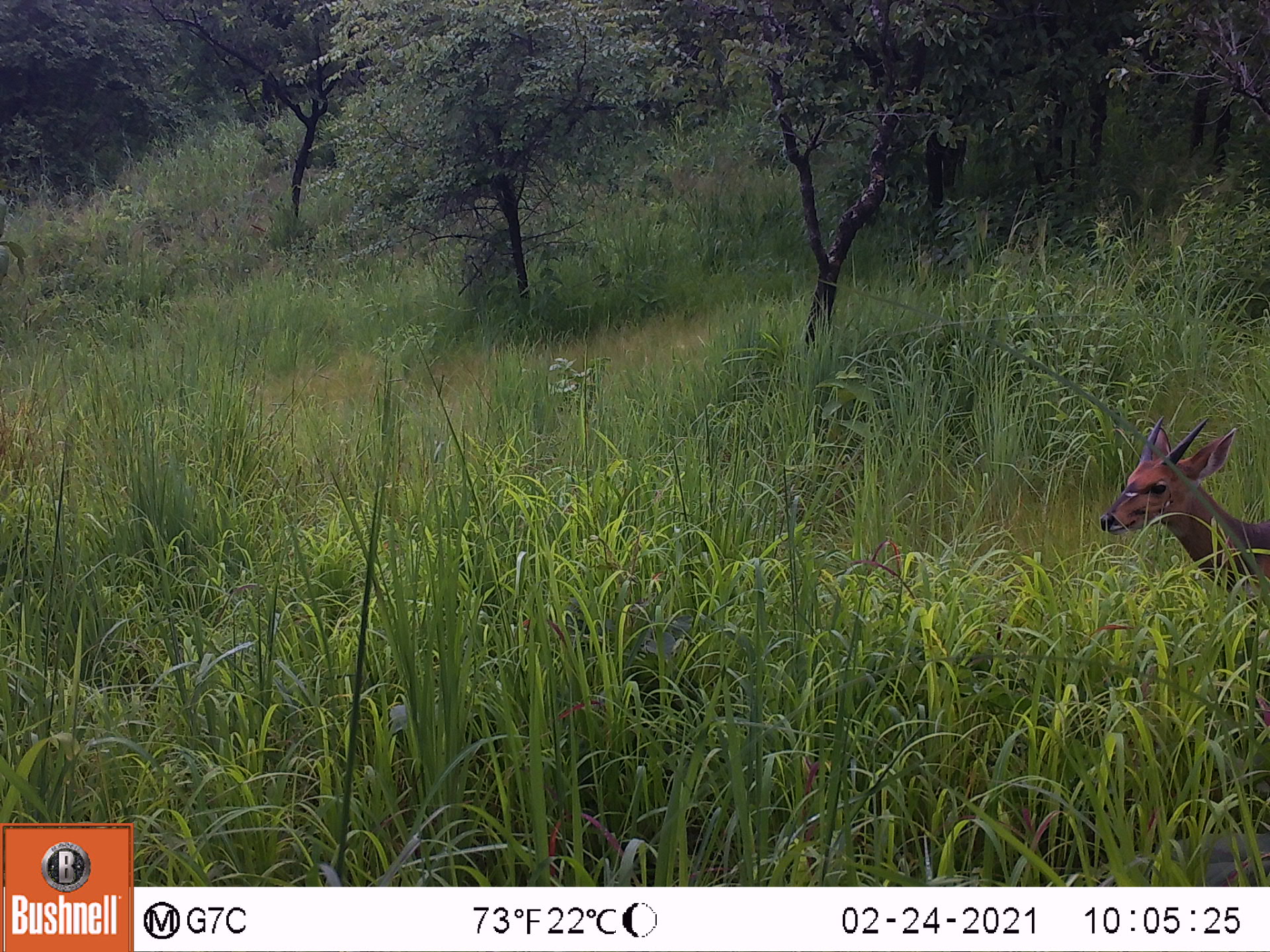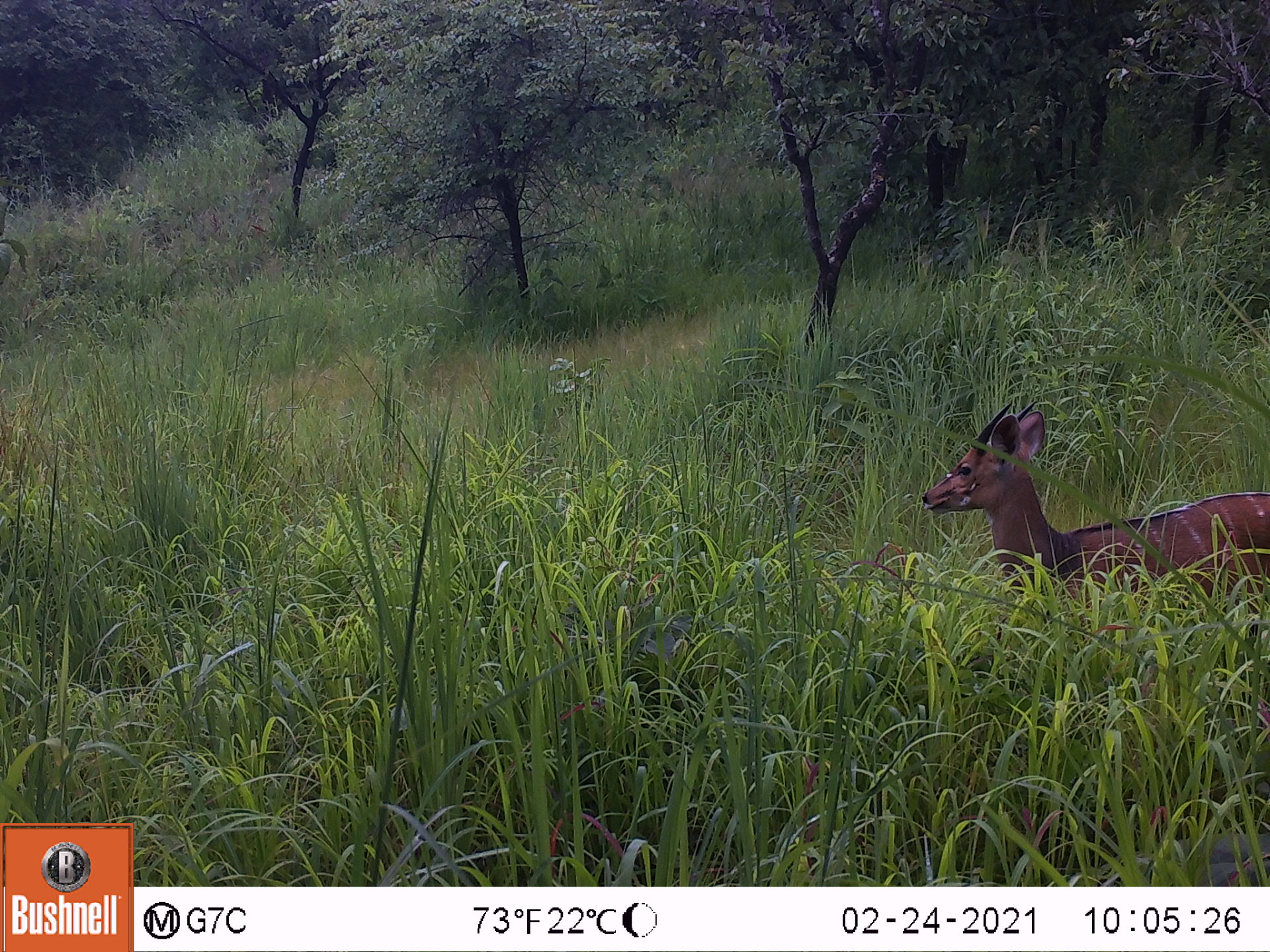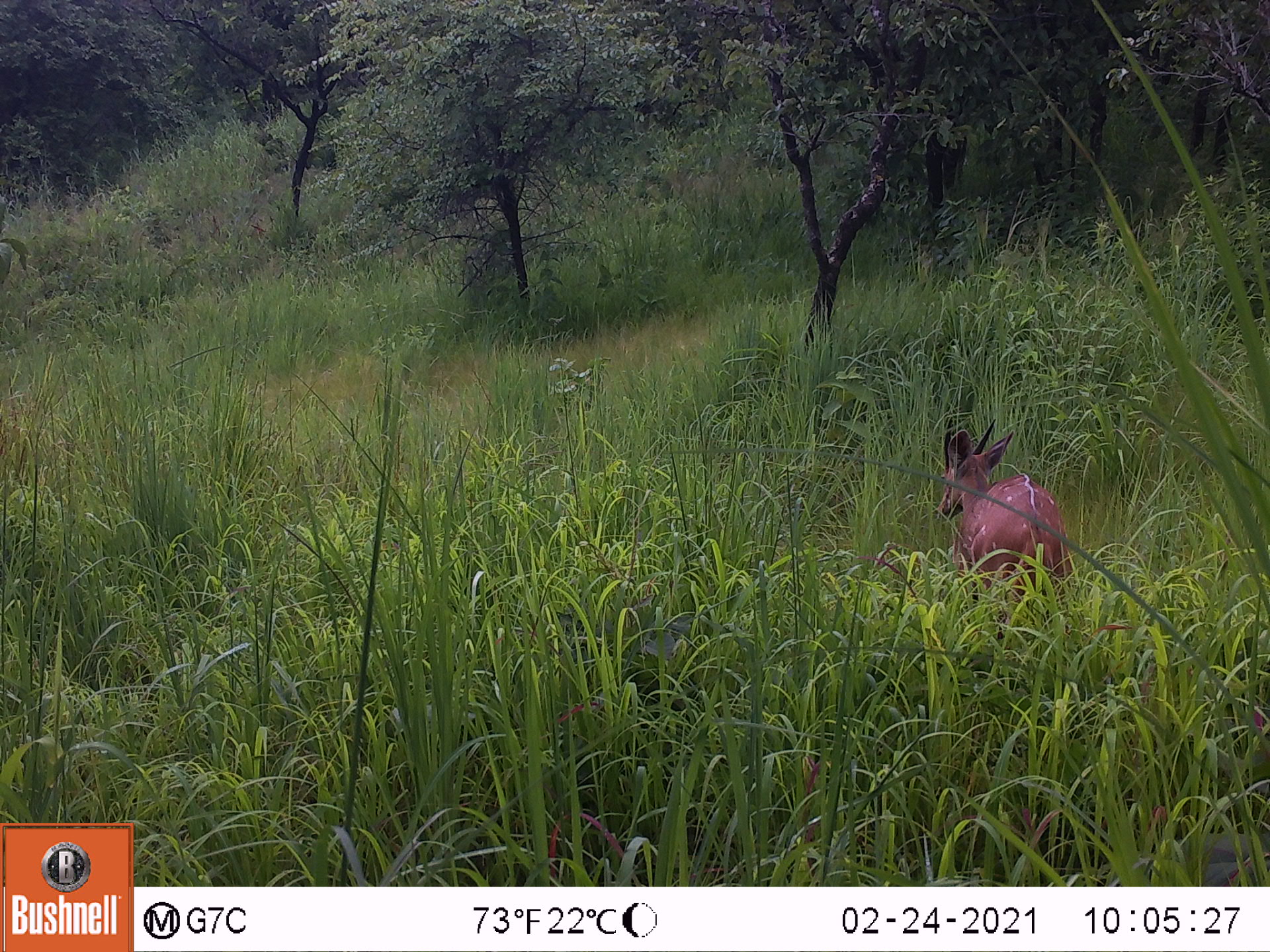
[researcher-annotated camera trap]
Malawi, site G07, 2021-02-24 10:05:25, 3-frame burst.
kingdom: Animalia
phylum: Chordata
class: Mammalia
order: Artiodactyla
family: Bovidae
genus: Tragelaphus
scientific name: Tragelaphus sylvaticus sylvaticus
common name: cape bushbuck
Cape bushbuck (Tragelaphus sylvaticus sylvaticus), count 1.